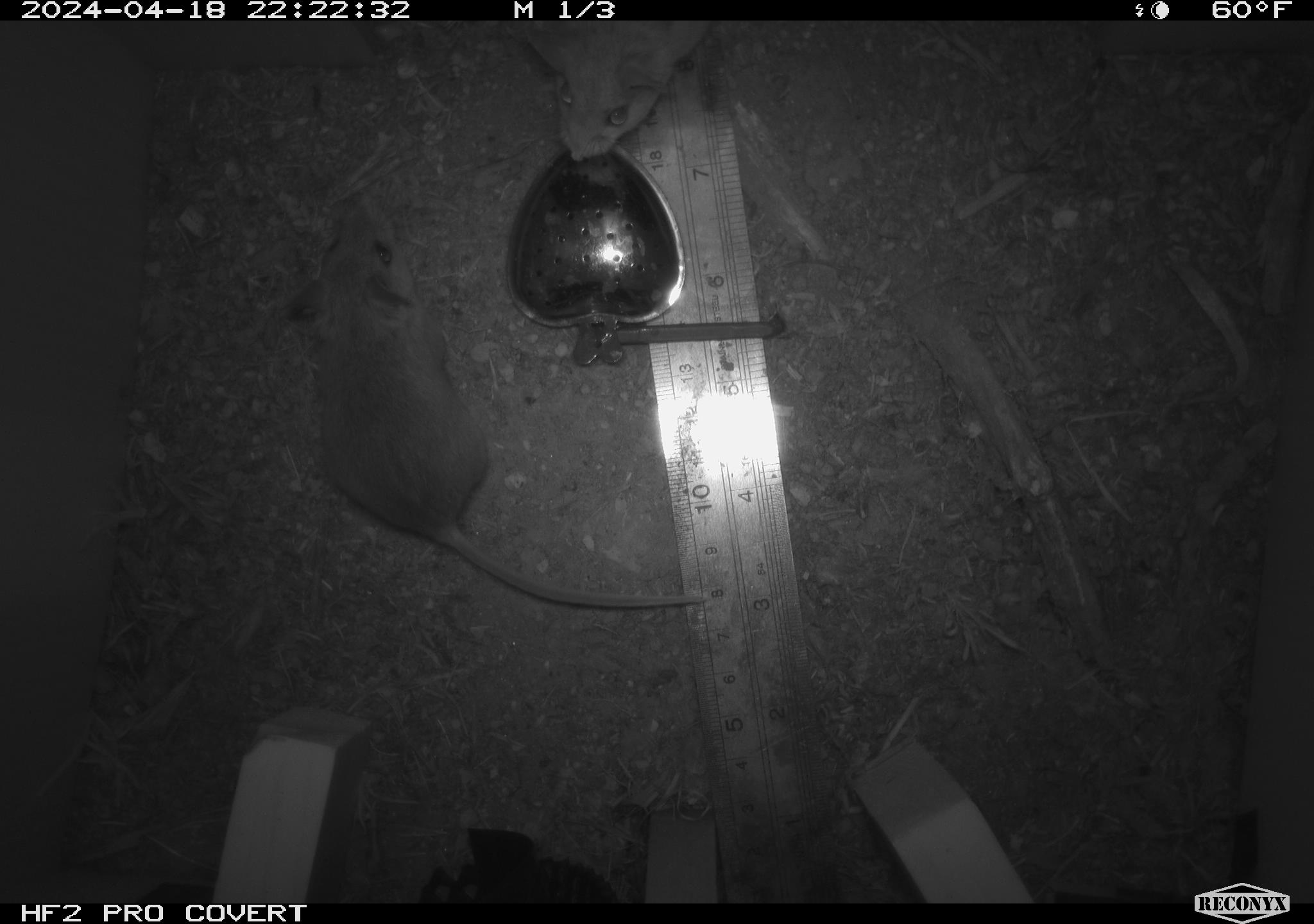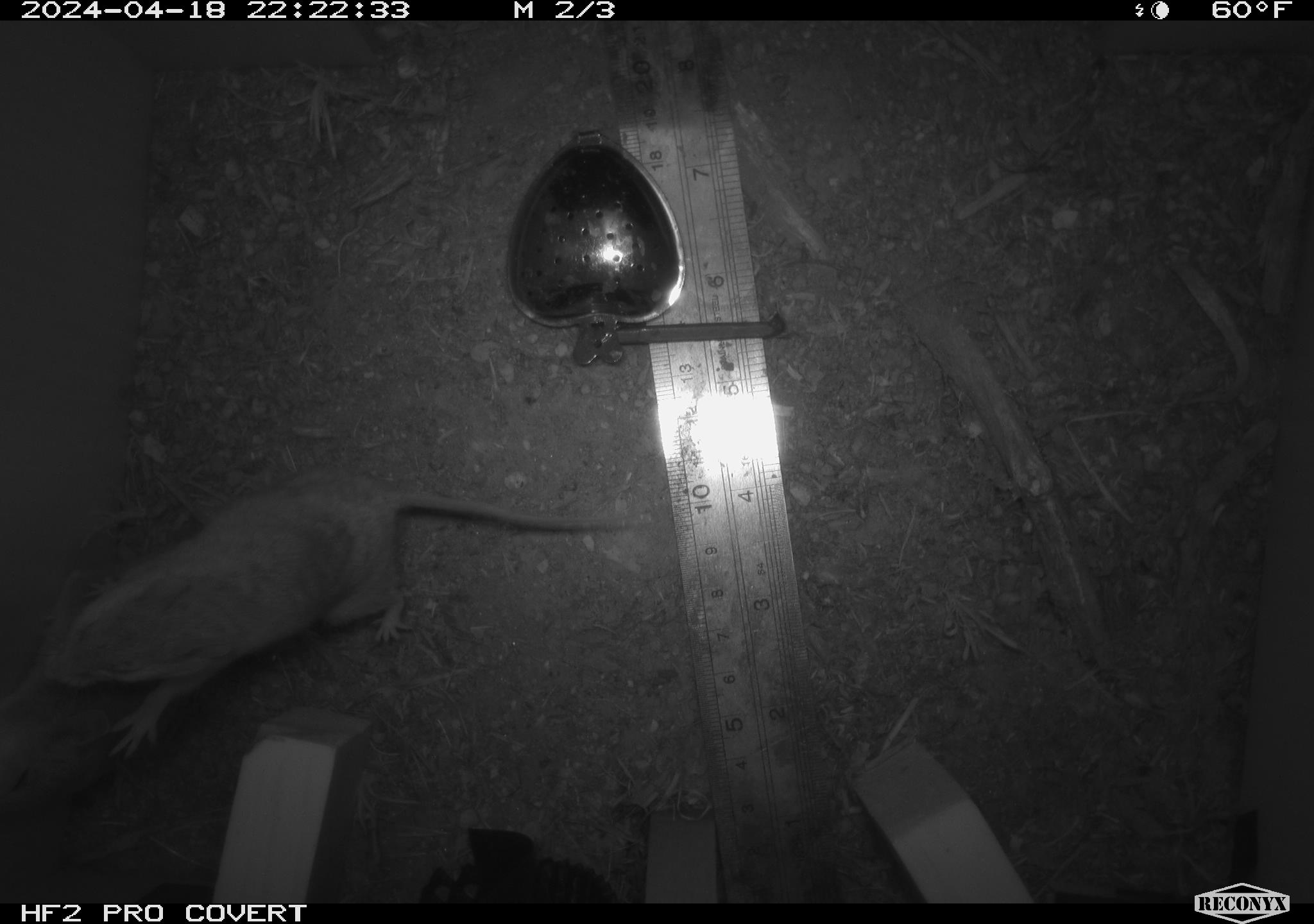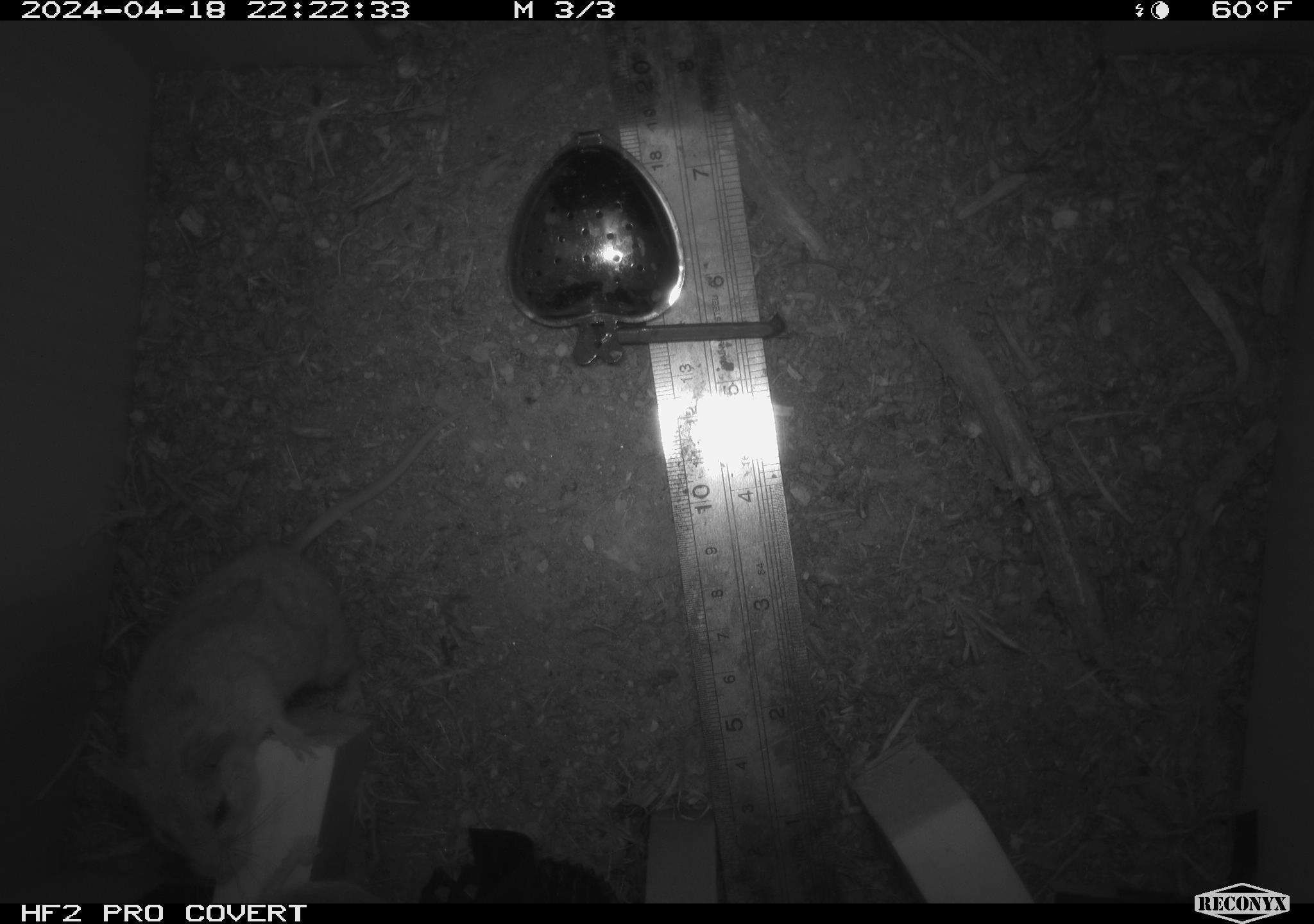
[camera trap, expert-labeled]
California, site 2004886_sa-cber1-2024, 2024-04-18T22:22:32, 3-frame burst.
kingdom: Animalia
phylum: Chordata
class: Mammalia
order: Rodentia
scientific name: Rodentia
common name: mouse species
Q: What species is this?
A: Mouse species (Rodentia).